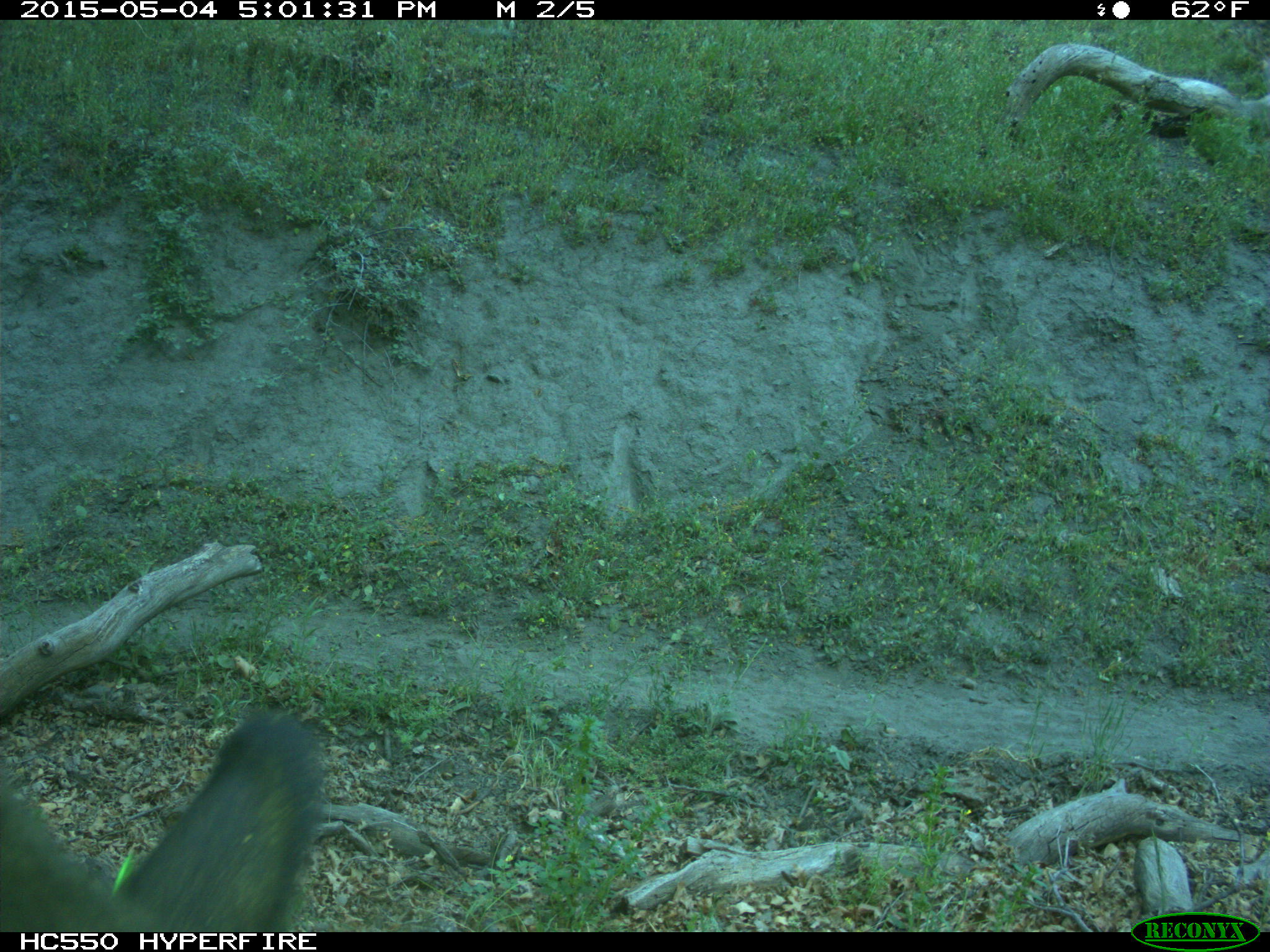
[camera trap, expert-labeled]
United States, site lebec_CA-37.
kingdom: Animalia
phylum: Chordata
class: Mammalia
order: Artiodactyla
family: Bovidae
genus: Bos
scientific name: Bos taurus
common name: domestic cow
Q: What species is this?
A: Bos taurus (domestic cow).